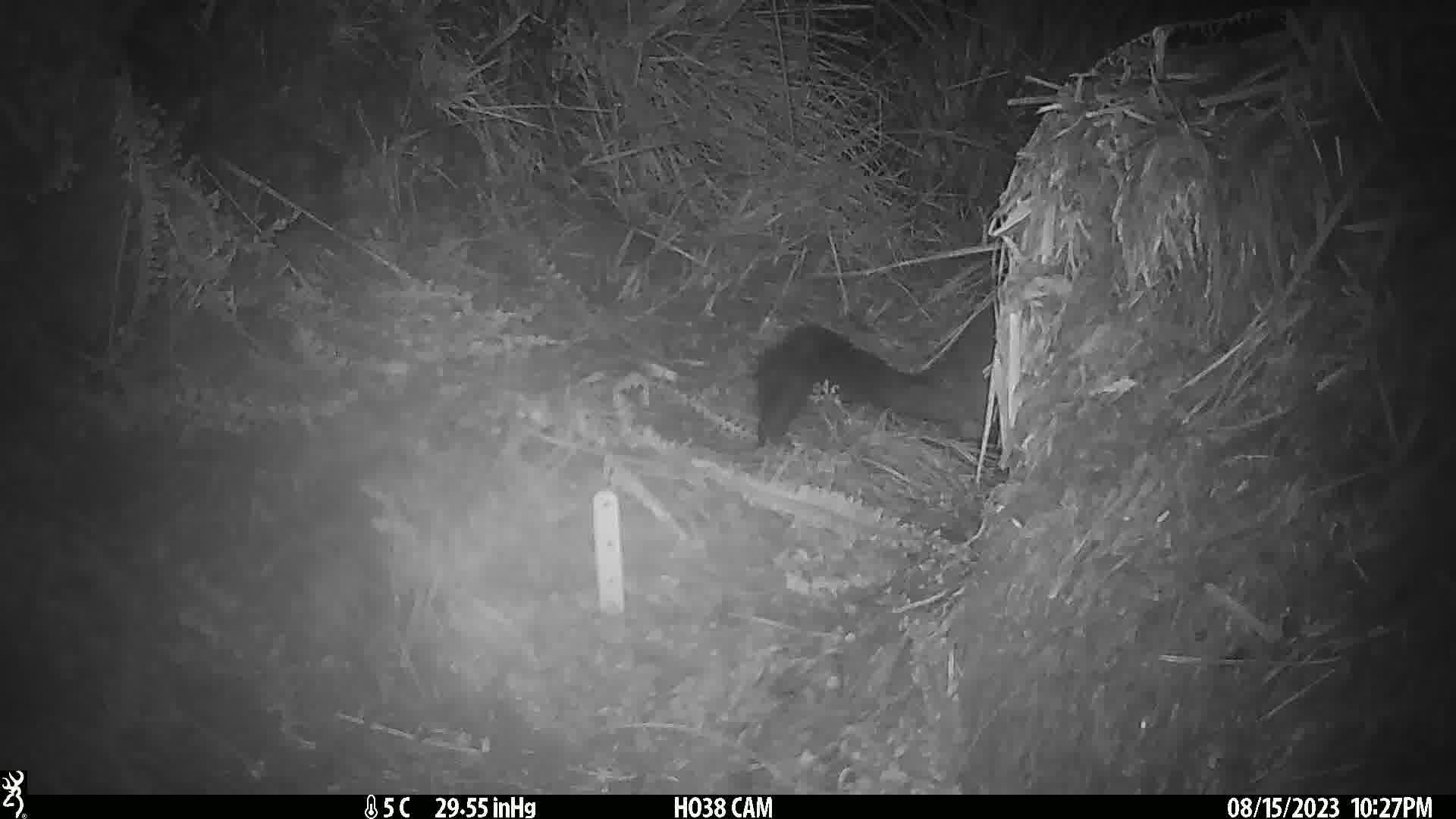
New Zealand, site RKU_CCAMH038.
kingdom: Animalia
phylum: Chordata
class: Mammalia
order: Diprotodontia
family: Phalangeridae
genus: Trichosurus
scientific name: Trichosurus vulpecula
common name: common brushtail possum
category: possum